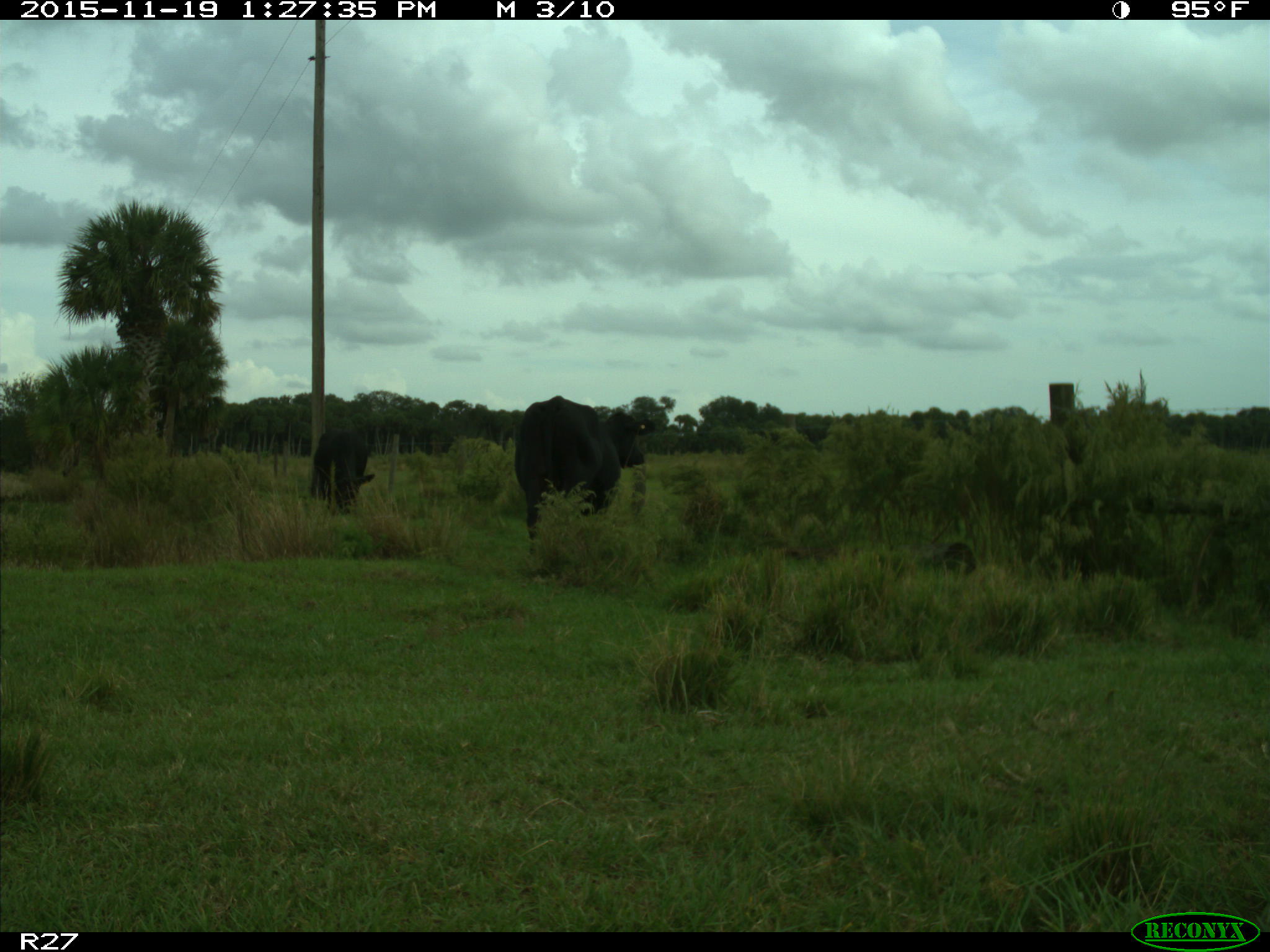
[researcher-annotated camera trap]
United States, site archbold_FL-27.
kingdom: Animalia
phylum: Chordata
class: Mammalia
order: Artiodactyla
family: Bovidae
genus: Bos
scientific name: Bos taurus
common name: domestic cow